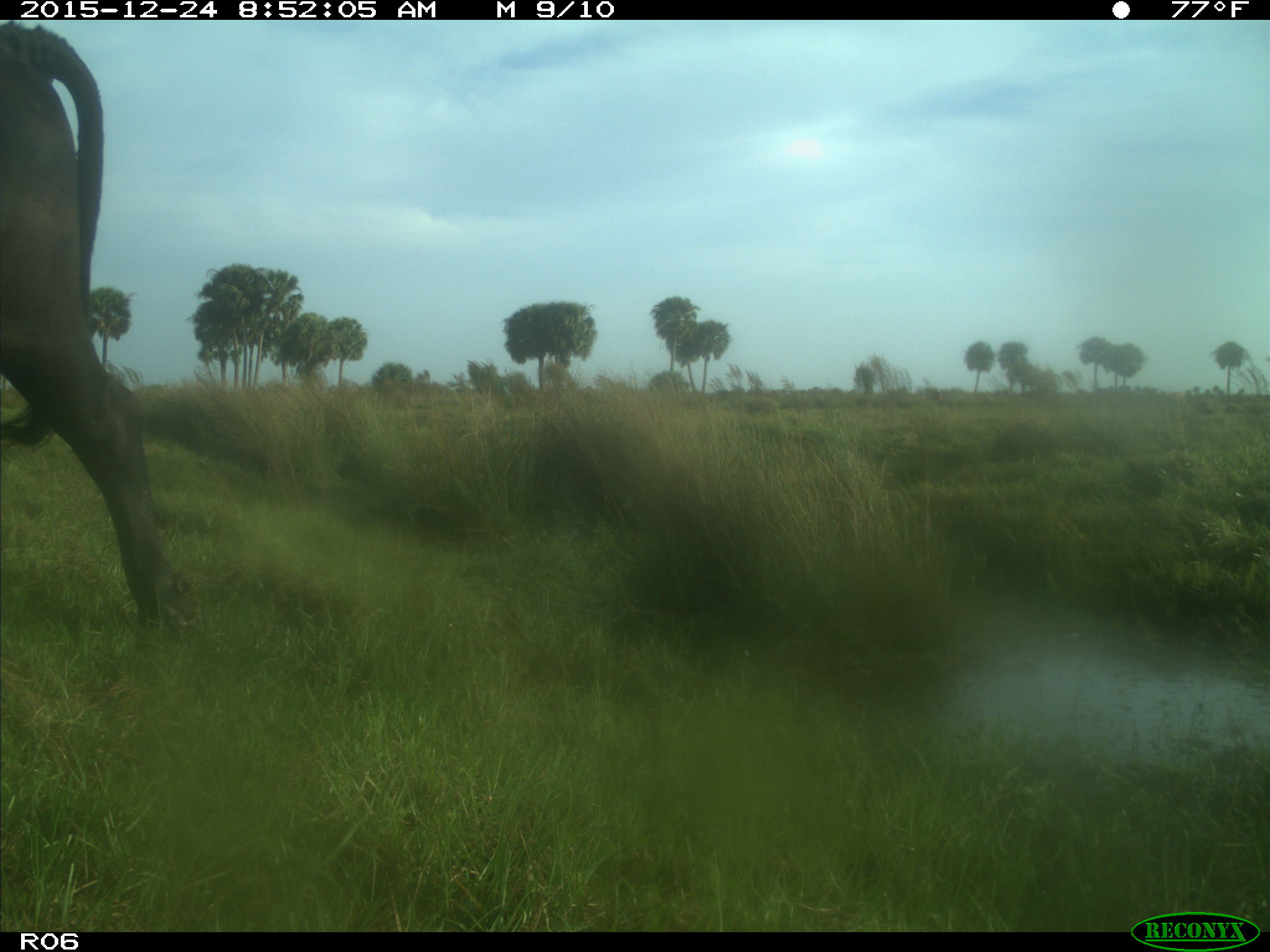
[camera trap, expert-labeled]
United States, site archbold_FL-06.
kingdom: Animalia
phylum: Chordata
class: Mammalia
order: Artiodactyla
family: Bovidae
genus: Bos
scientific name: Bos taurus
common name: domestic cow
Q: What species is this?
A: Bos taurus (domestic cow).